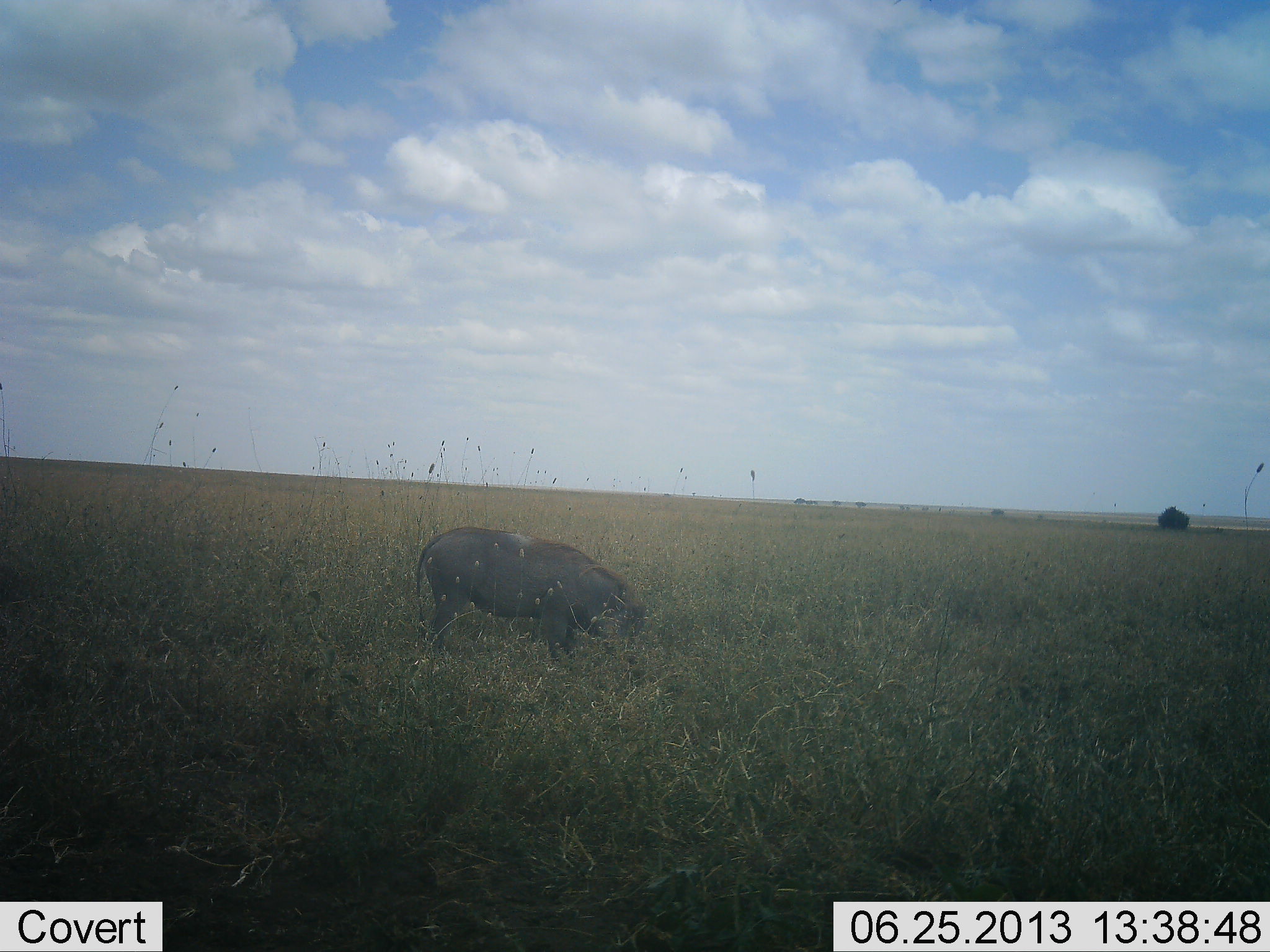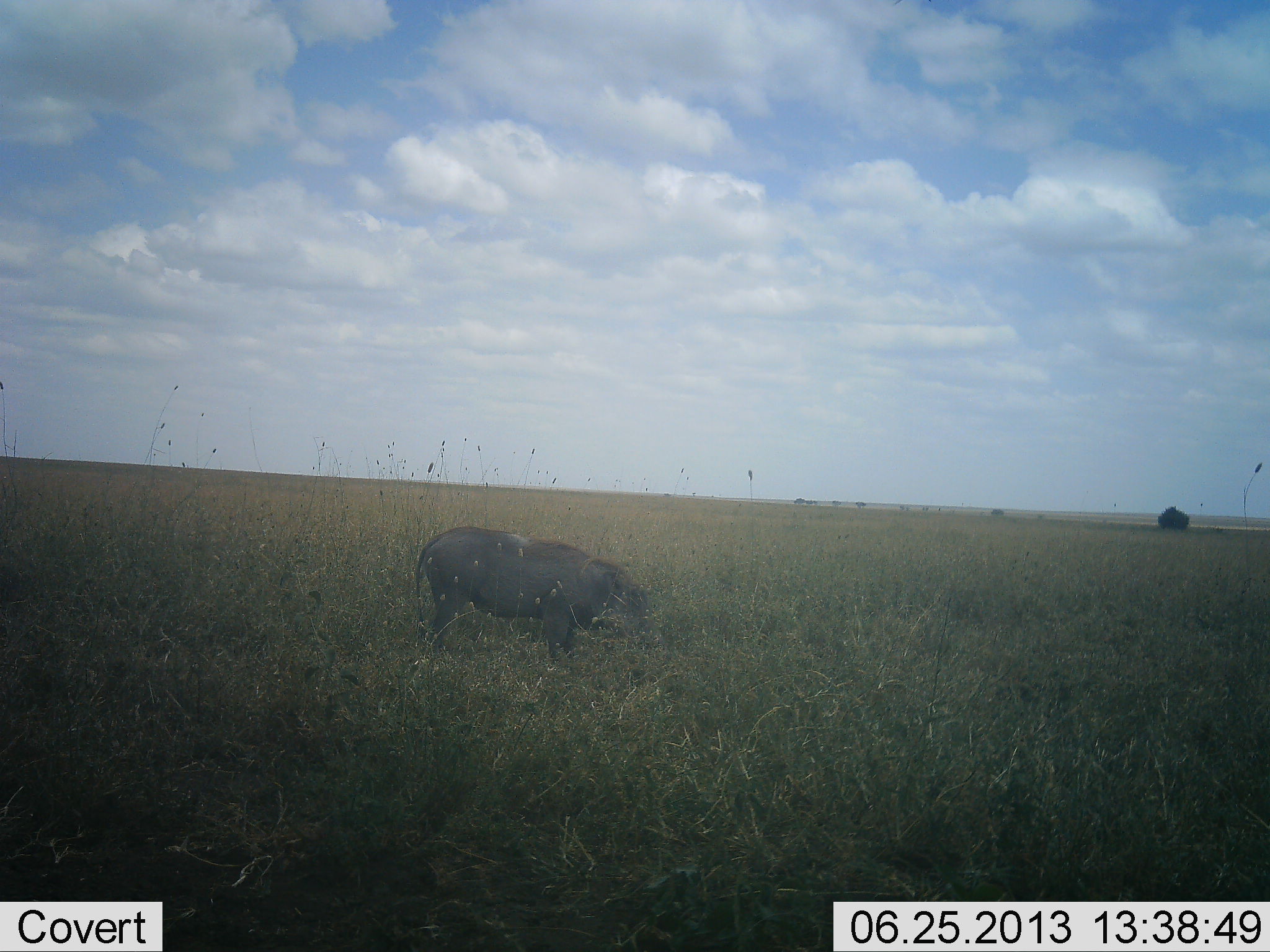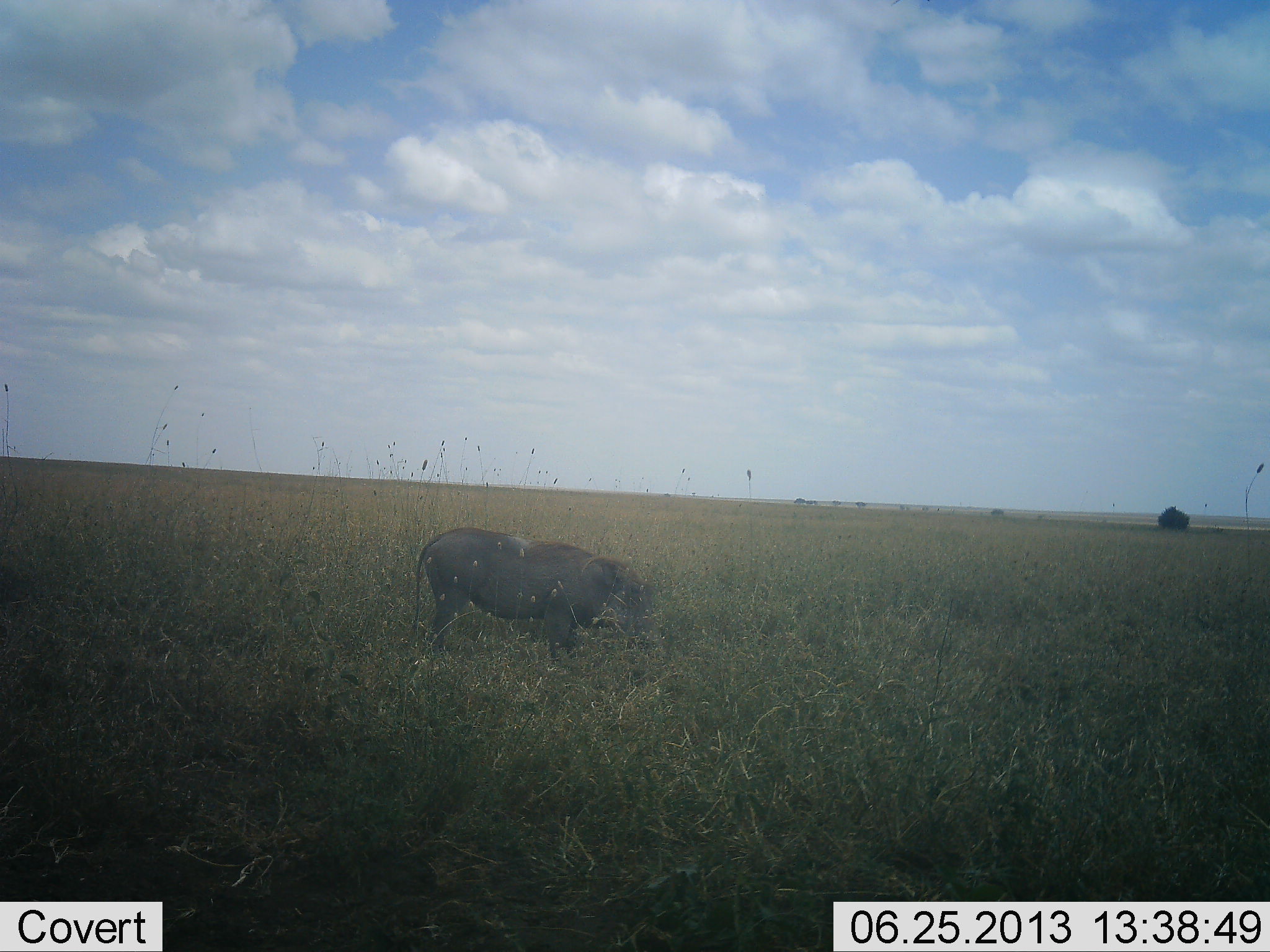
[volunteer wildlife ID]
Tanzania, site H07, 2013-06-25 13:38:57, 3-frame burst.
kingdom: Animalia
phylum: Chordata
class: Mammalia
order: Artiodactyla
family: Suidae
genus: Phacochoerus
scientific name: Phacochoerus africanus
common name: warthog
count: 1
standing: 68%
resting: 0%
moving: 5%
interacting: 0%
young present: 0%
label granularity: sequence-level